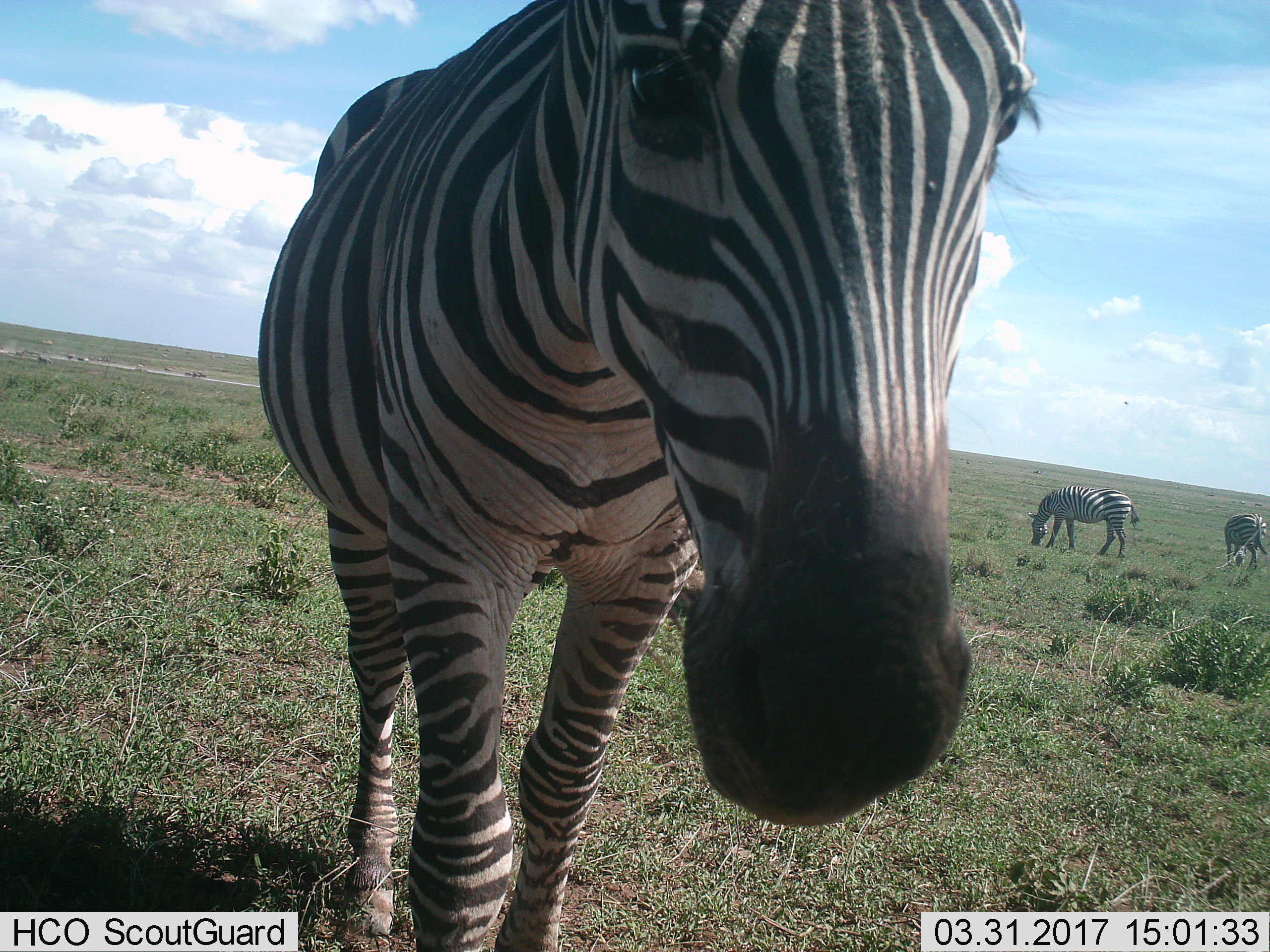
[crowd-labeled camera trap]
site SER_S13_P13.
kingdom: Animalia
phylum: Chordata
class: Mammalia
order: Perissodactyla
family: Equidae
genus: Equus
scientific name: Equus quagga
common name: plains zebra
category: zebraplains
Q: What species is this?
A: Zebraplains (plains zebra) (Equus quagga).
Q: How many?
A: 3.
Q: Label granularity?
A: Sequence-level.